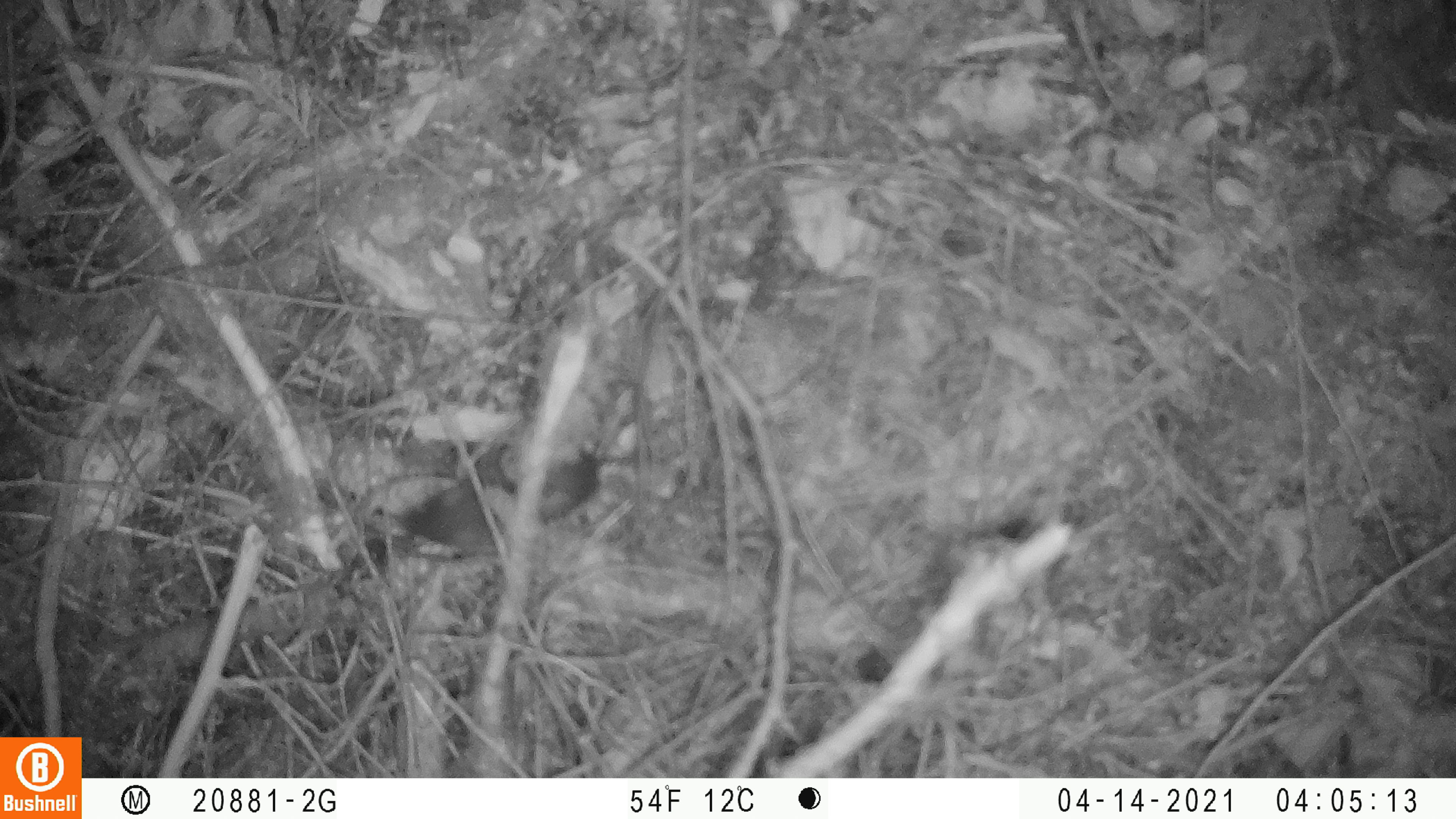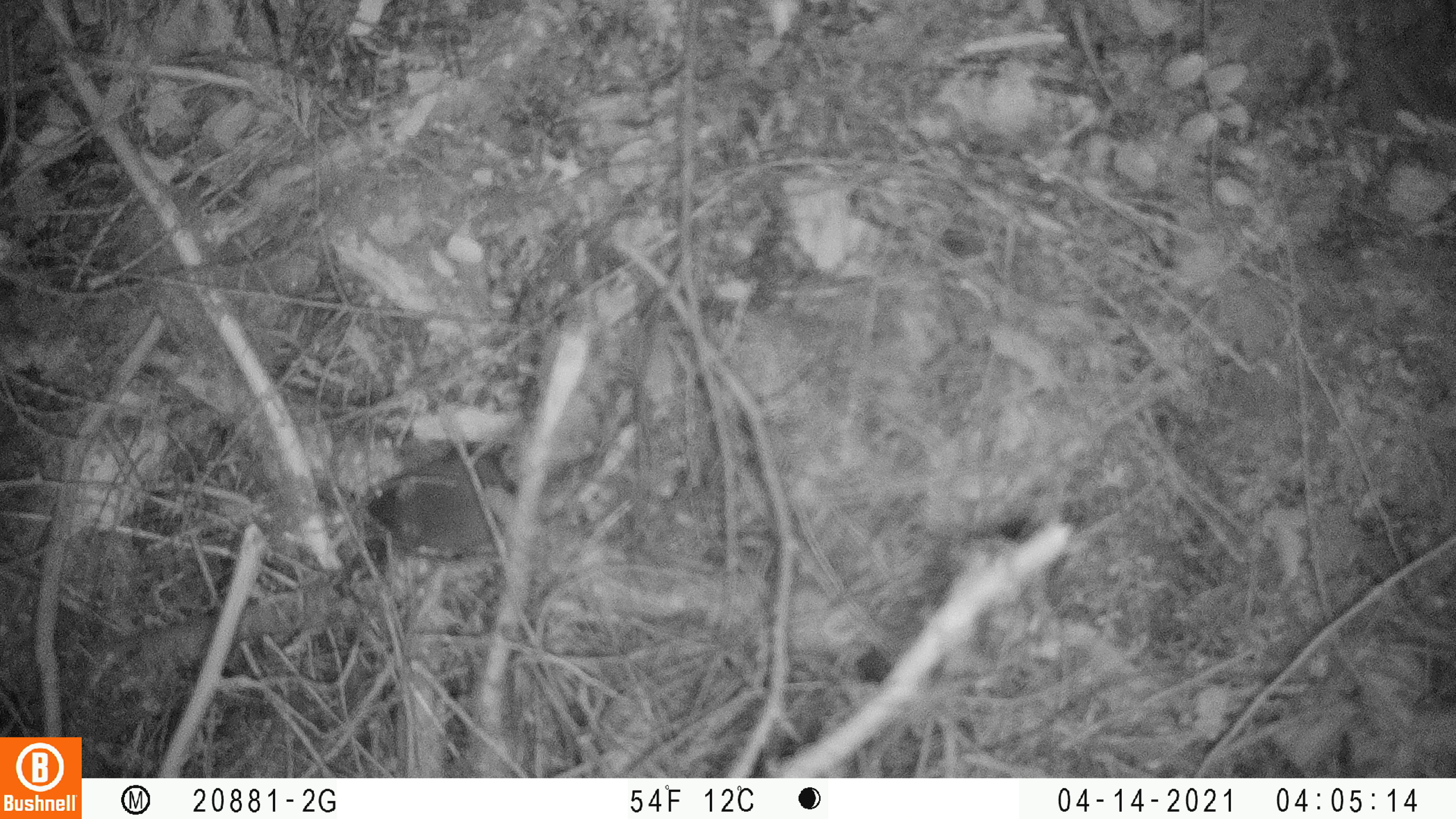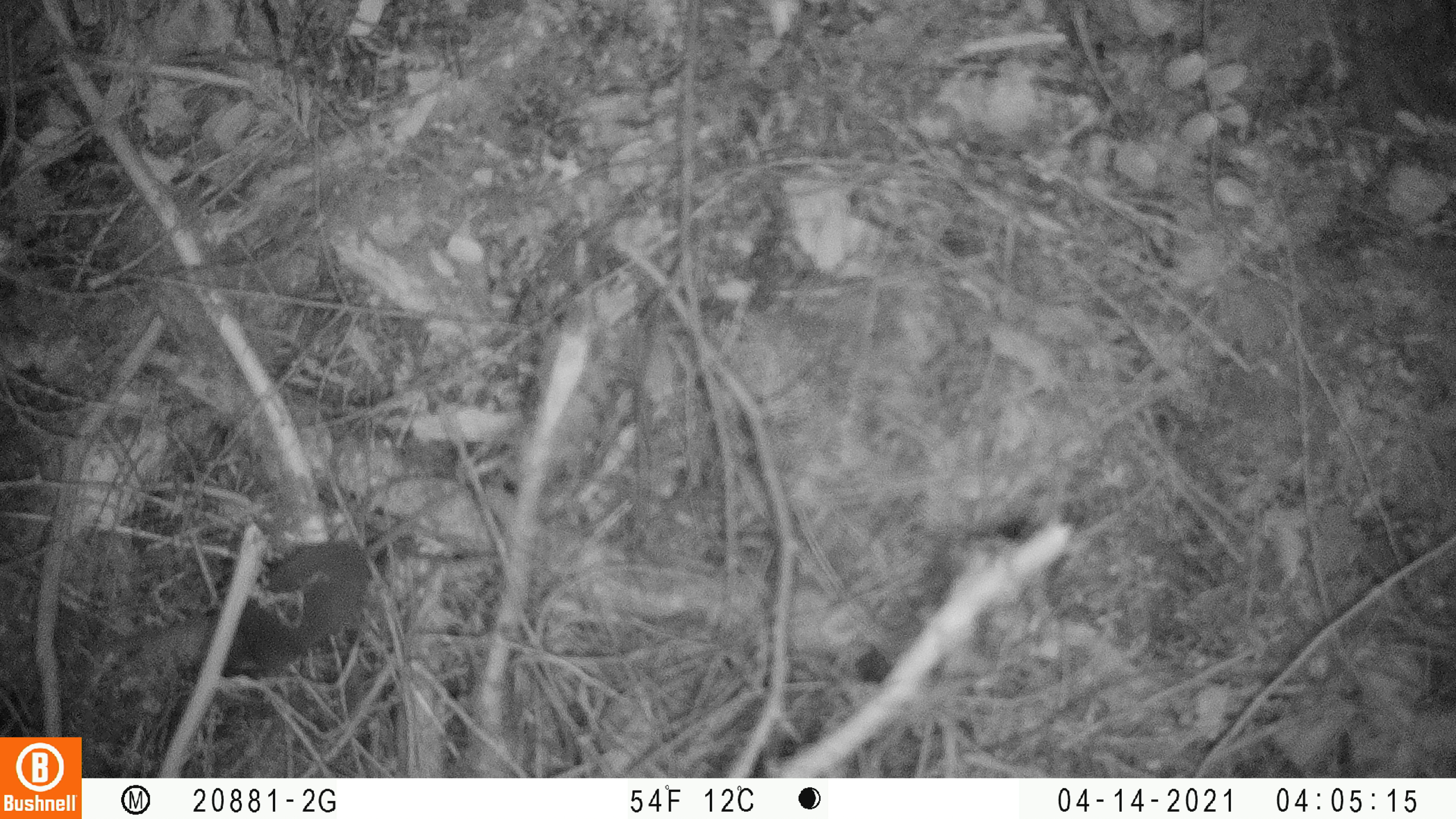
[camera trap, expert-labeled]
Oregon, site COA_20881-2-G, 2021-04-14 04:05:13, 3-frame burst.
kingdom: Animalia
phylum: Chordata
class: Mammalia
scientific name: Mammalia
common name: small mammal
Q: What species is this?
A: Small mammal (Mammalia).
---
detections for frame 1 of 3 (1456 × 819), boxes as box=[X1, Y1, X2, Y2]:
small mammal: box=[333, 359, 685, 609]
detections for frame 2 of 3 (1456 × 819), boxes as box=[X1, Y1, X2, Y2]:
small mammal: box=[338, 419, 657, 593]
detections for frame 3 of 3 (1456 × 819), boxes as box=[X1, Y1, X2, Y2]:
small mammal: box=[170, 425, 529, 729]